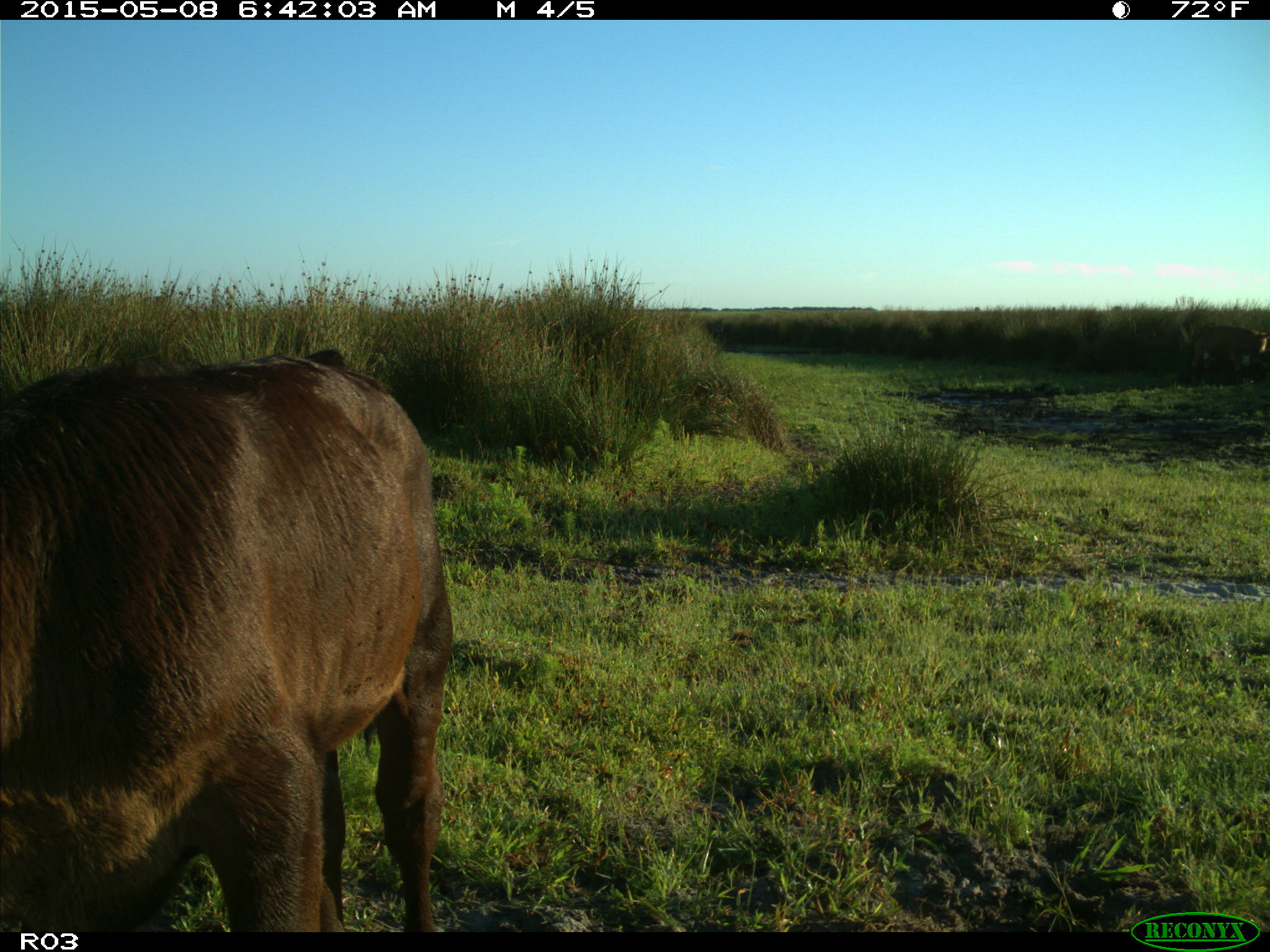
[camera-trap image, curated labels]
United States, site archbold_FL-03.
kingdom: Animalia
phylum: Chordata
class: Mammalia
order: Artiodactyla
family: Bovidae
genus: Bos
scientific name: Bos taurus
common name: domestic cow